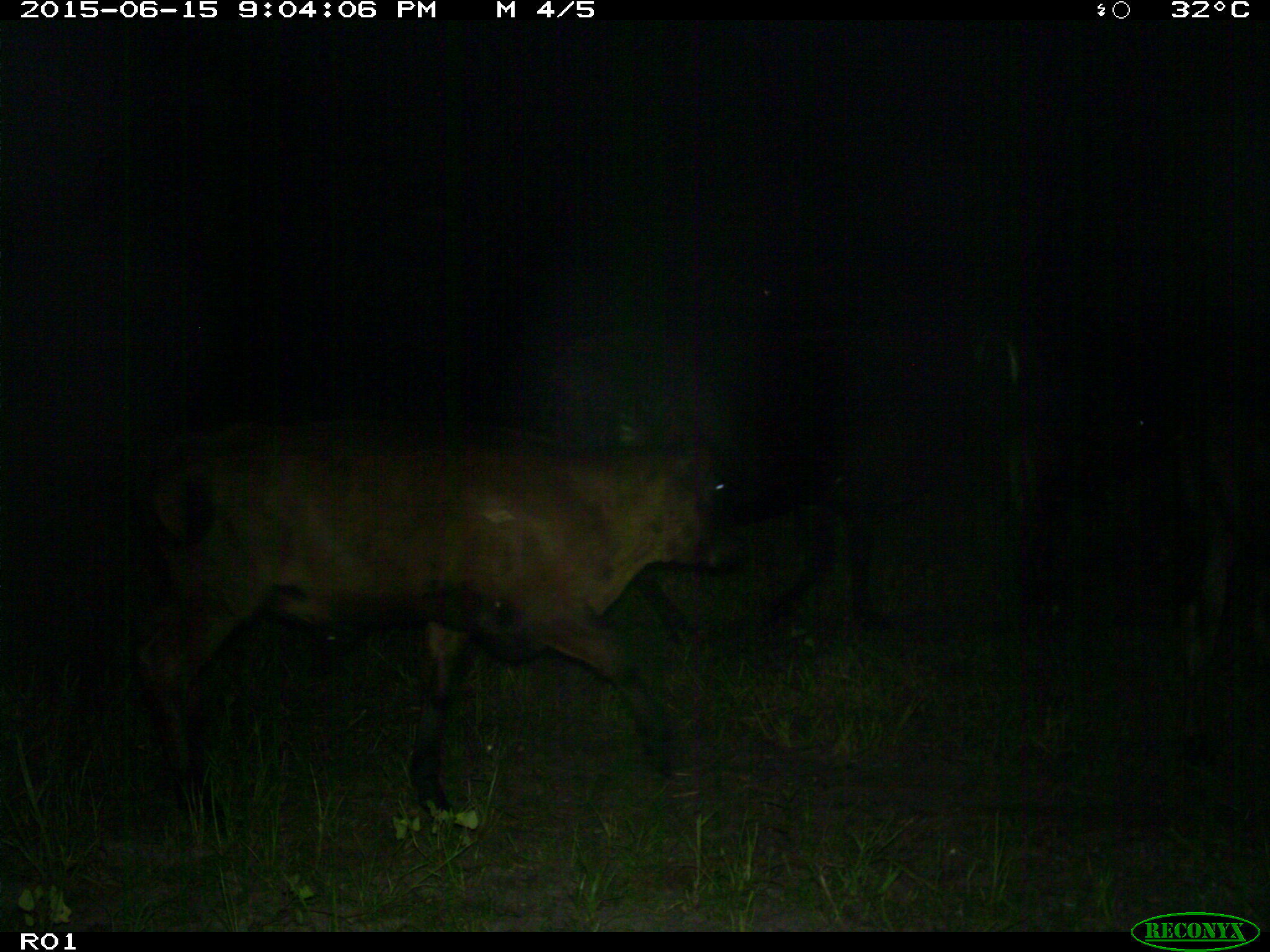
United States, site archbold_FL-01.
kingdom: Animalia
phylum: Chordata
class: Mammalia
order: Artiodactyla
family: Bovidae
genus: Bos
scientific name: Bos taurus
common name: domestic cow